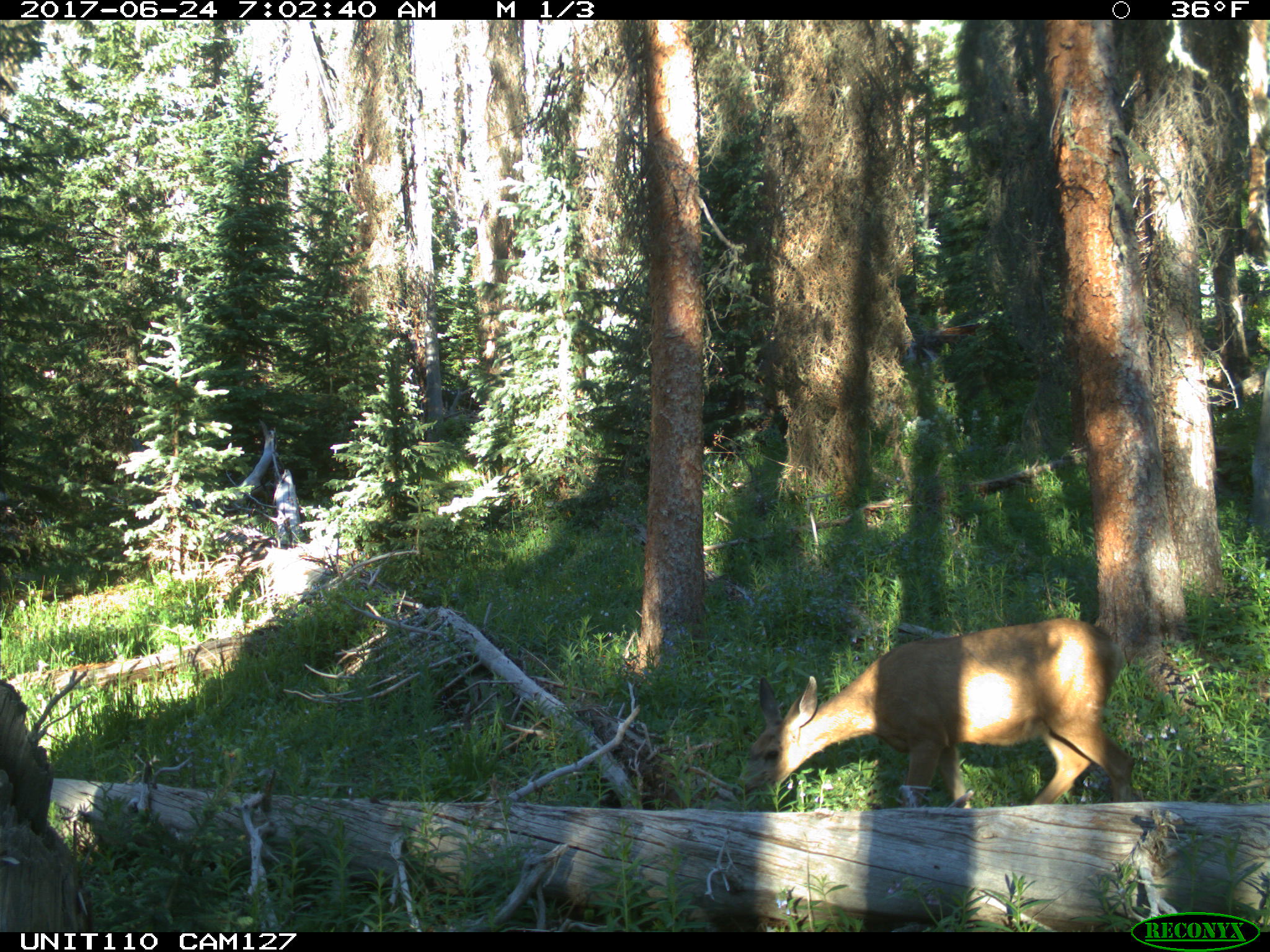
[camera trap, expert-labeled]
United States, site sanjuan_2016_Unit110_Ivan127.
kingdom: Animalia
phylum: Chordata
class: Mammalia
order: Artiodactyla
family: Cervidae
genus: Odocoileus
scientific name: Odocoileus hemionus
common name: mule deer